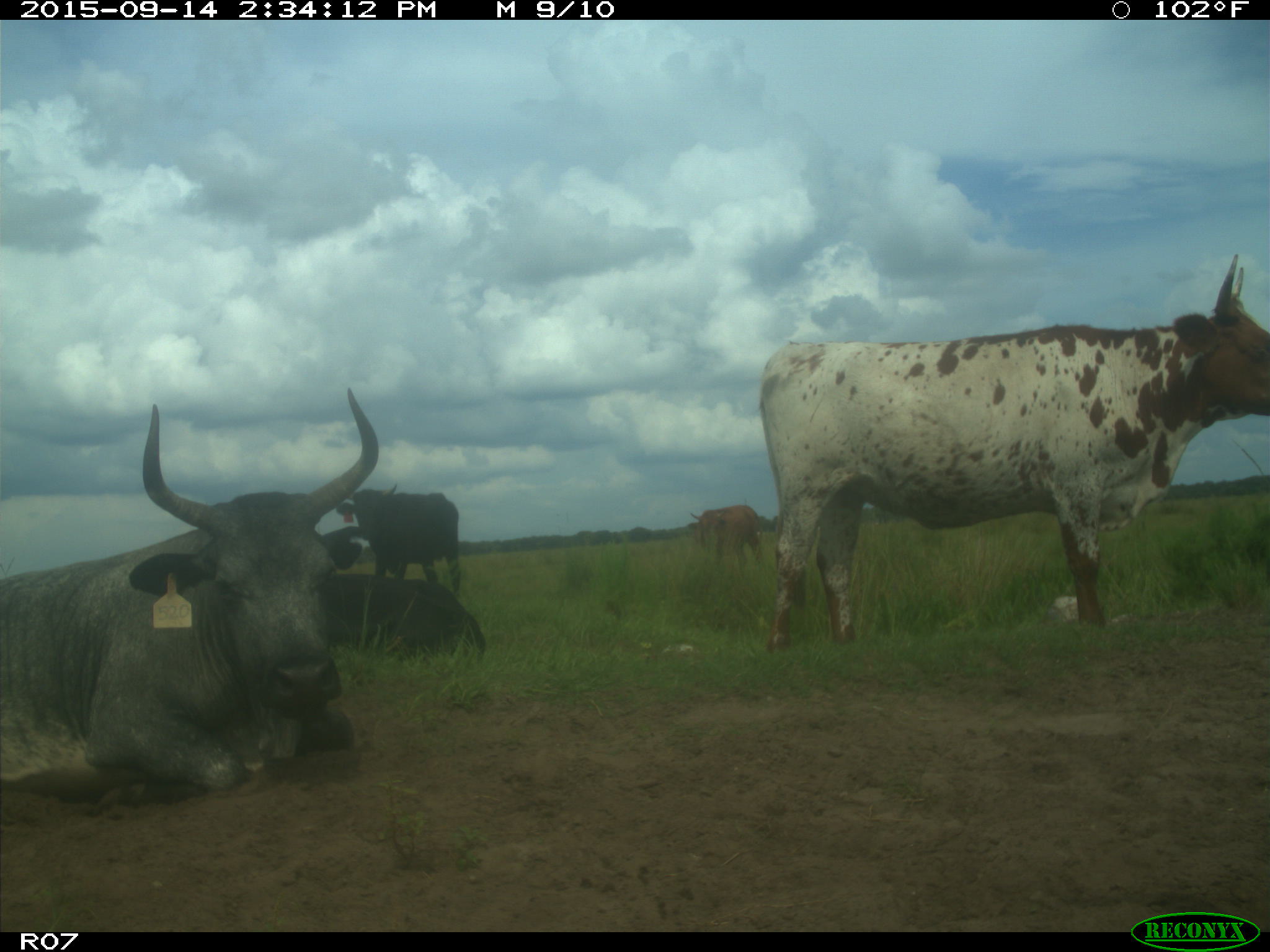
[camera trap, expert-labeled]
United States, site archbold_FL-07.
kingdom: Animalia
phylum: Chordata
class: Mammalia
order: Artiodactyla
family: Bovidae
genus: Bos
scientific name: Bos taurus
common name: domestic cow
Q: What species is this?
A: Bos taurus (domestic cow).